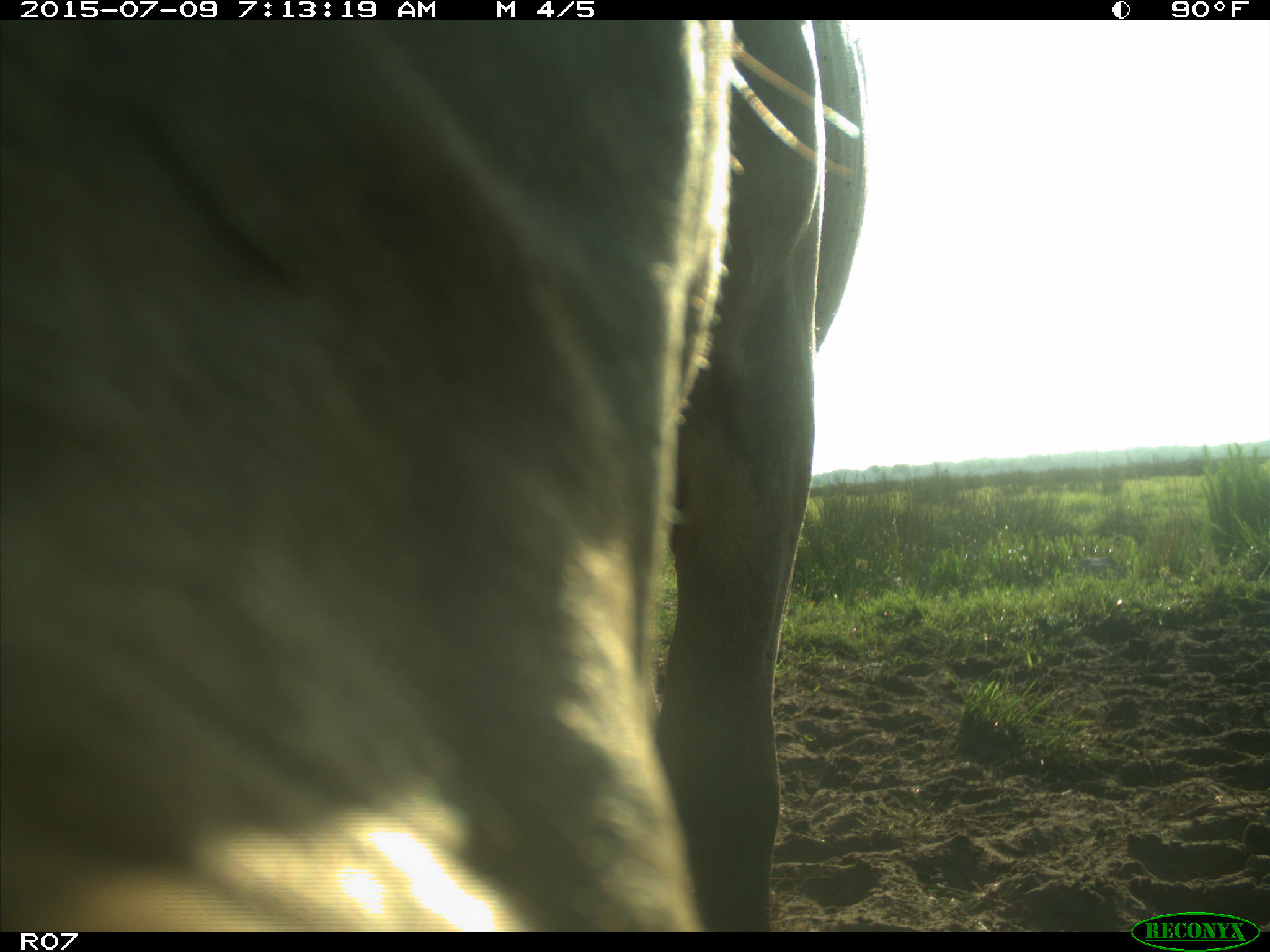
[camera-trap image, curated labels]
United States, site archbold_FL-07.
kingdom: Animalia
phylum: Chordata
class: Mammalia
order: Artiodactyla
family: Bovidae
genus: Bos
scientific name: Bos taurus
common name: domestic cow